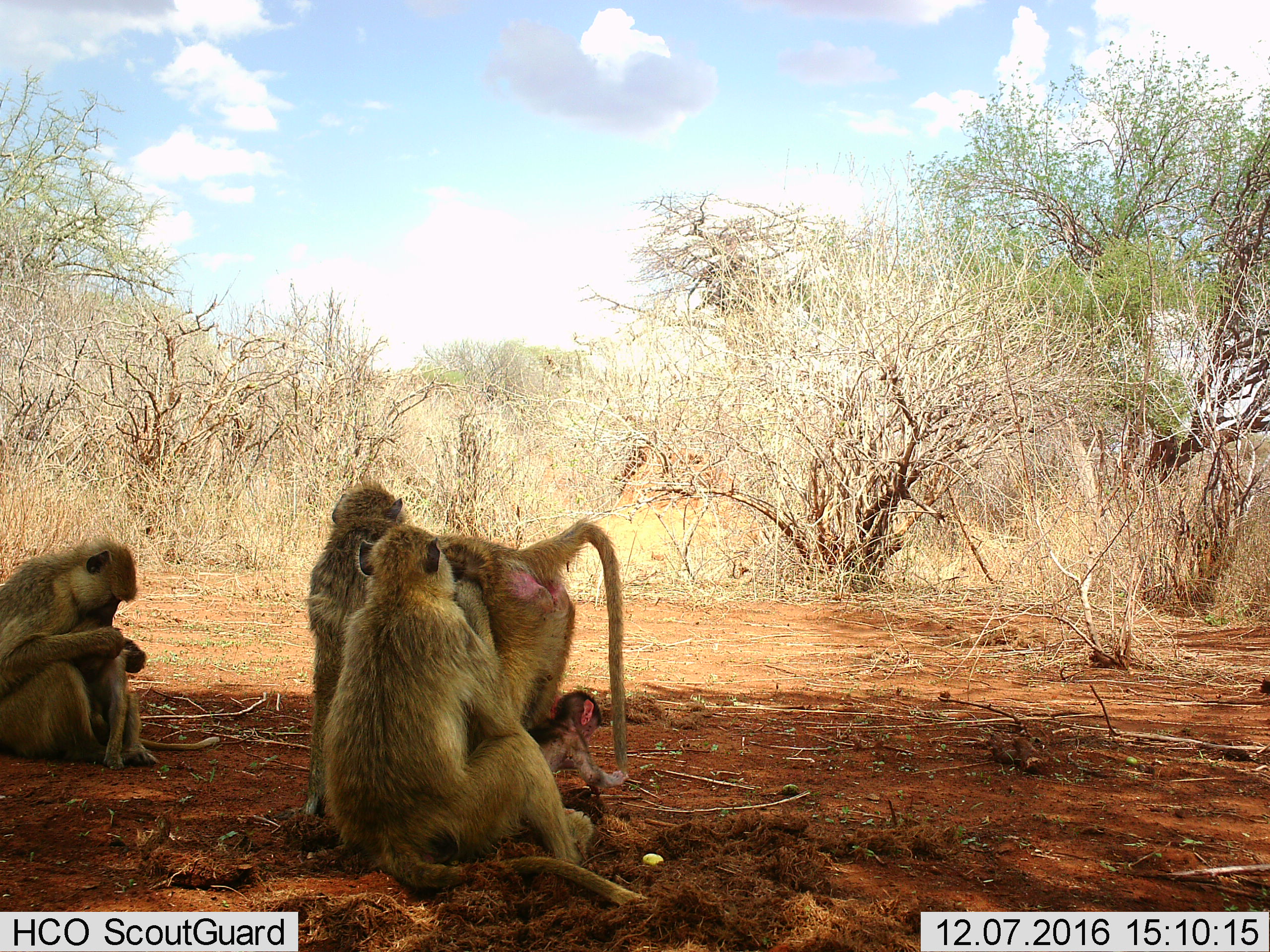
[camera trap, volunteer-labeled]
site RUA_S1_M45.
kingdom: Animalia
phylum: Chordata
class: Mammalia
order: Primates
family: Cercopithecidae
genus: Papio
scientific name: Papio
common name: baboon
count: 4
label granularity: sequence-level